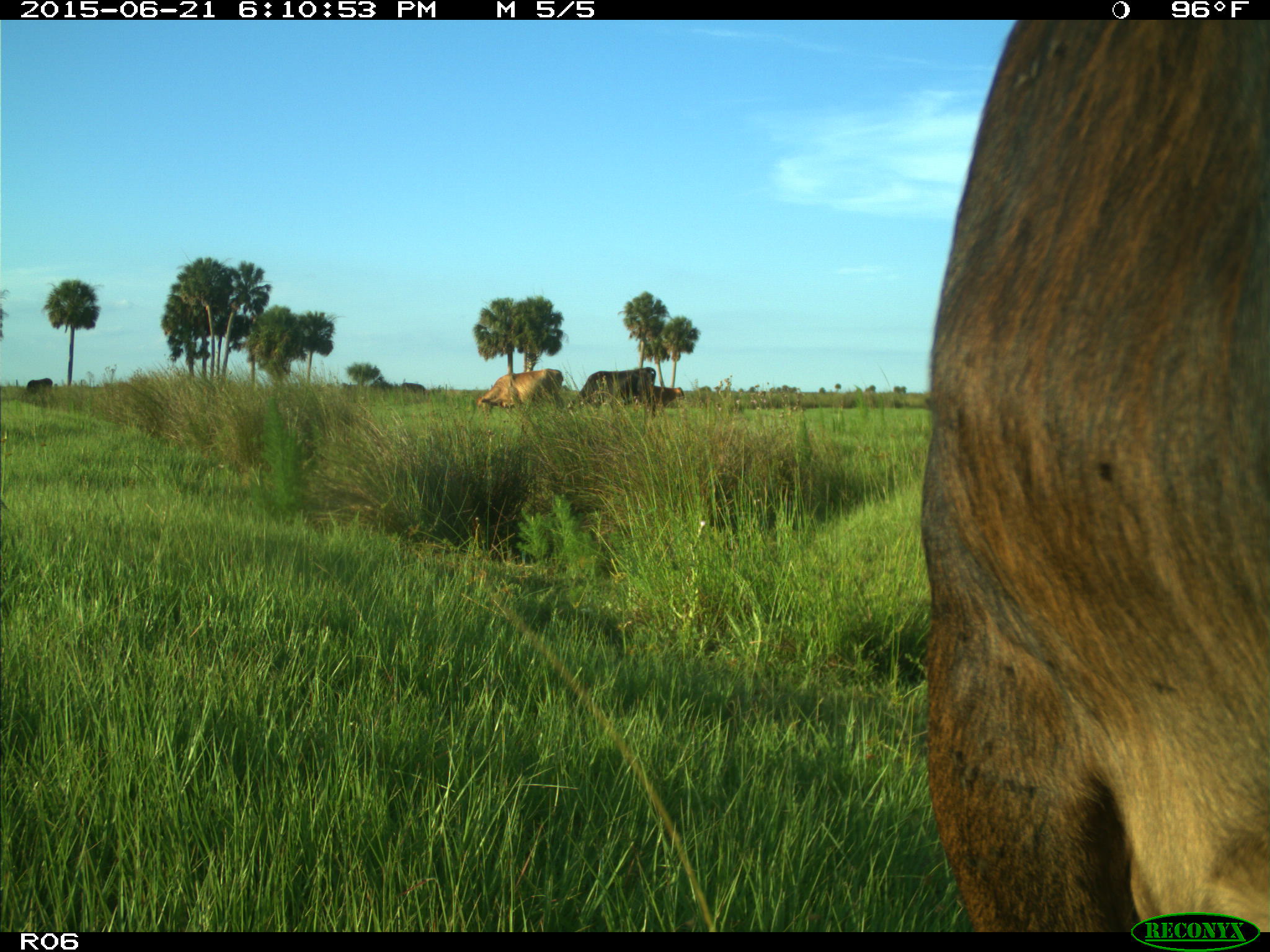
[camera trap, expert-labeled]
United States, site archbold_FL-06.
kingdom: Animalia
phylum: Chordata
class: Mammalia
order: Artiodactyla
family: Bovidae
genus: Bos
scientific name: Bos taurus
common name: domestic cow